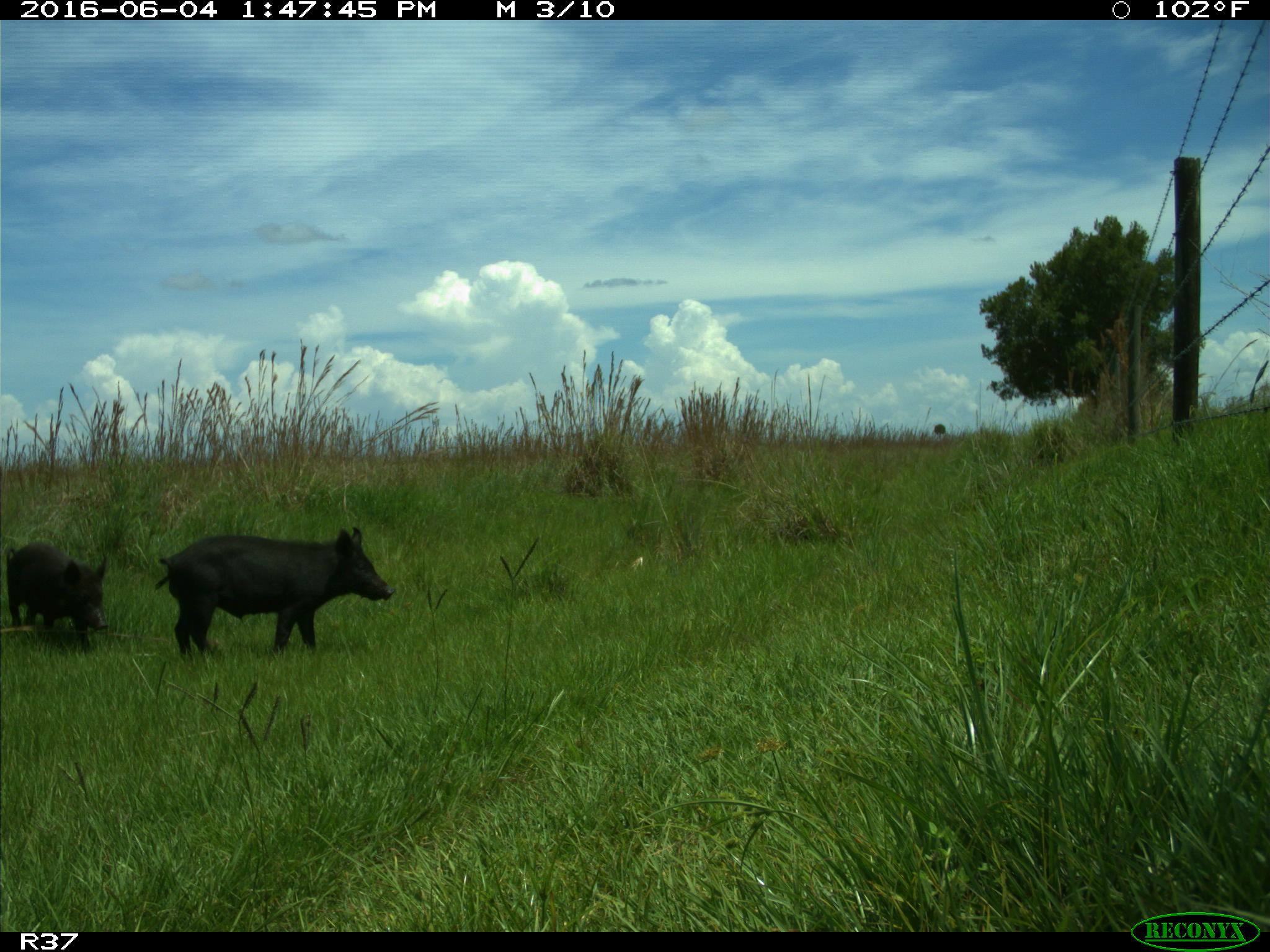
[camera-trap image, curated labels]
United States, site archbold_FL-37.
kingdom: Animalia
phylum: Chordata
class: Mammalia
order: Artiodactyla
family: Suidae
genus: Sus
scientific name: Sus scrofa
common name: wild boar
Sus scrofa (wild boar).